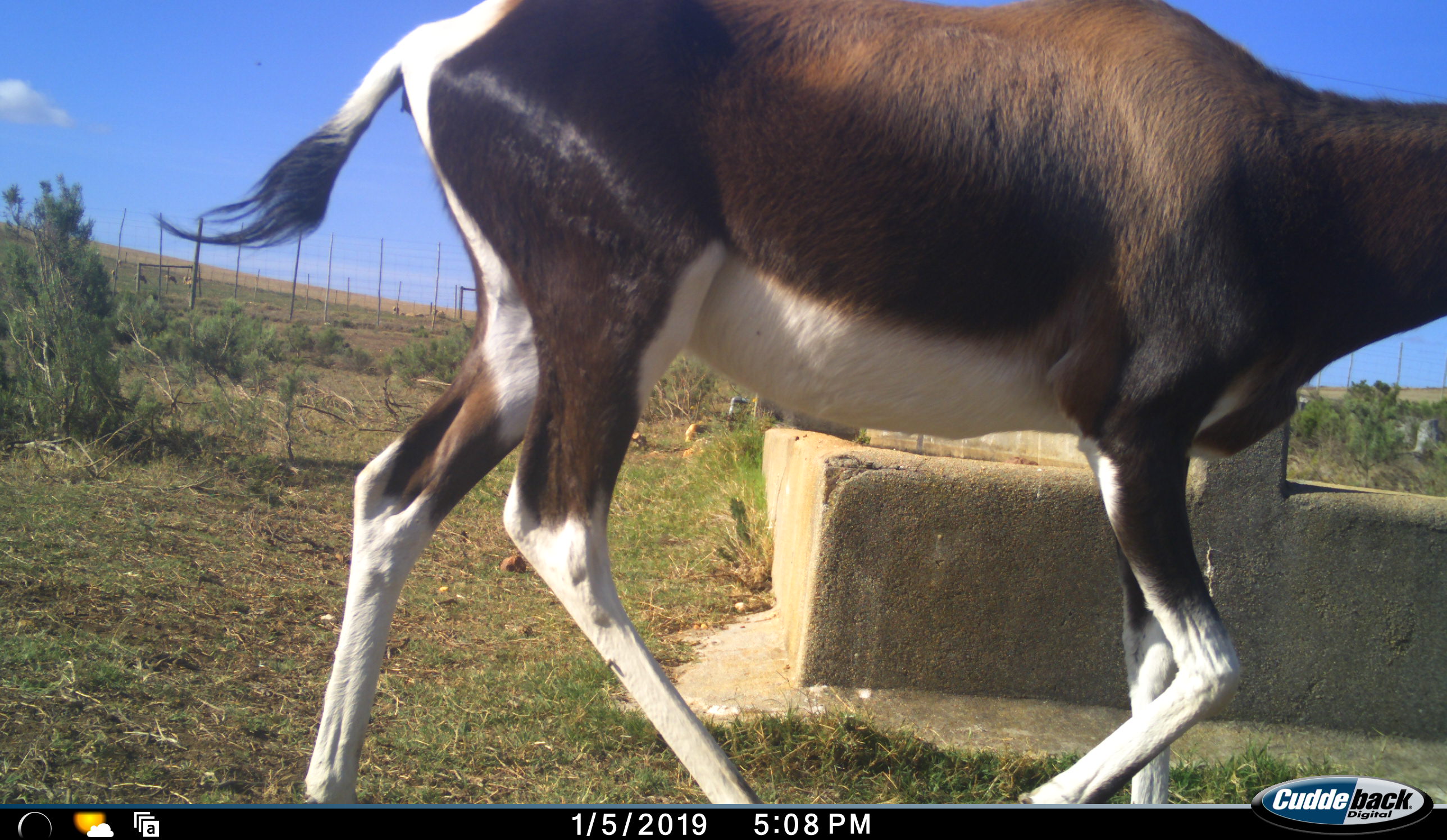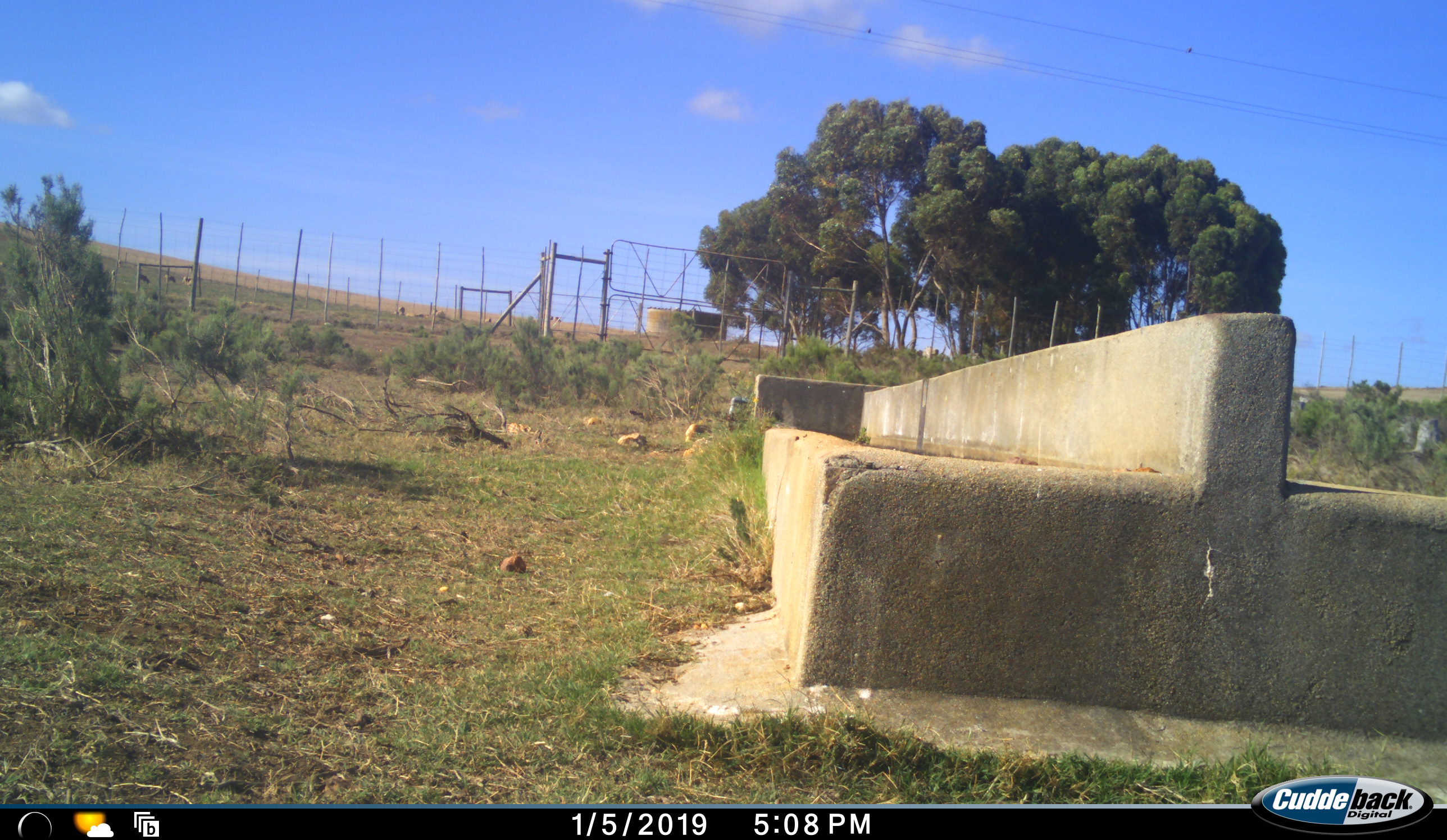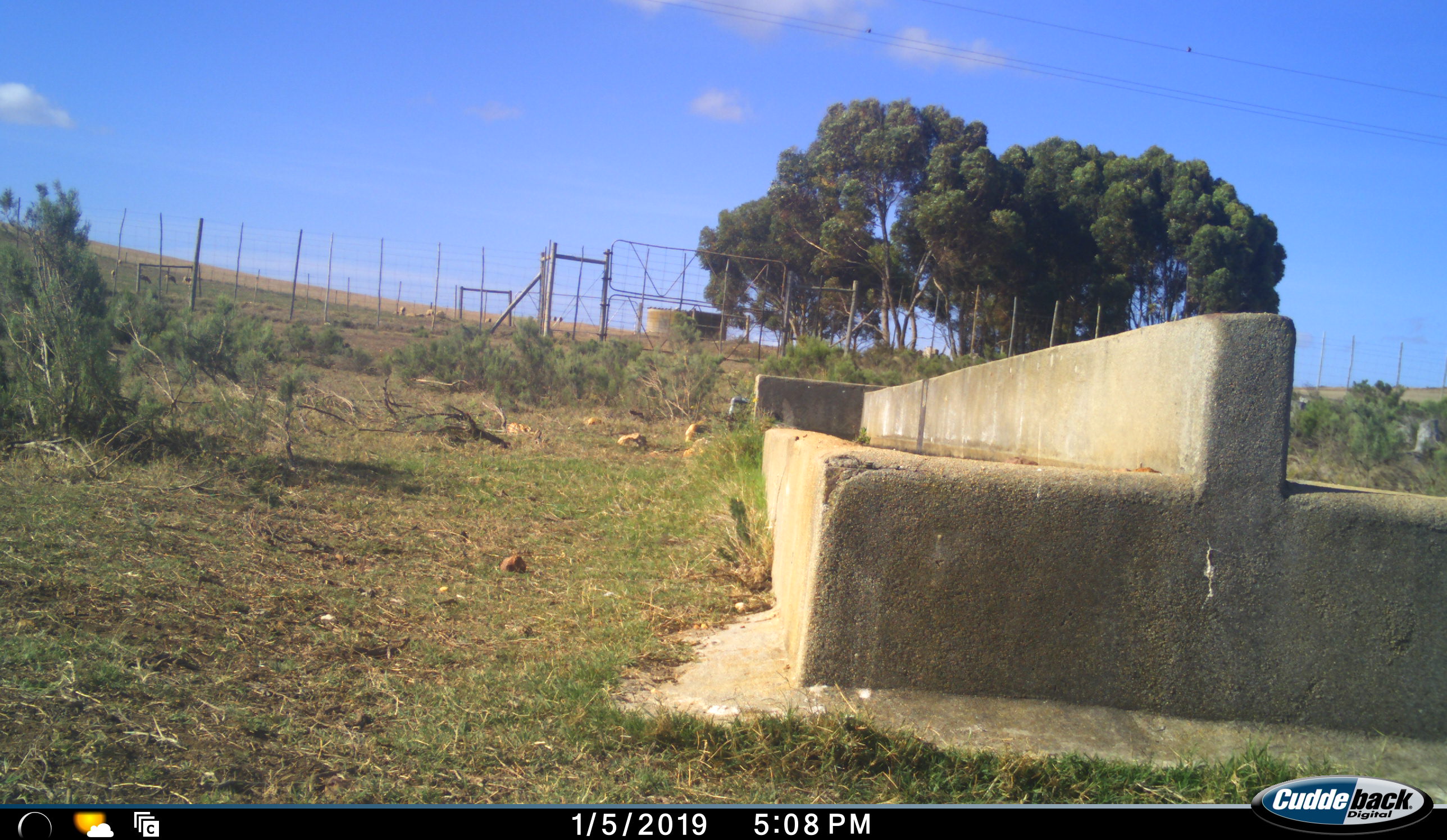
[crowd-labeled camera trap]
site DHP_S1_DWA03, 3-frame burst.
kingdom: Animalia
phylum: Chordata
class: Mammalia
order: Artiodactyla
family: Bovidae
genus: Damaliscus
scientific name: Damaliscus pygargus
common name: bontebok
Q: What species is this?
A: Bontebok (Damaliscus pygargus).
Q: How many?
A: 1.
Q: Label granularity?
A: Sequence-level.